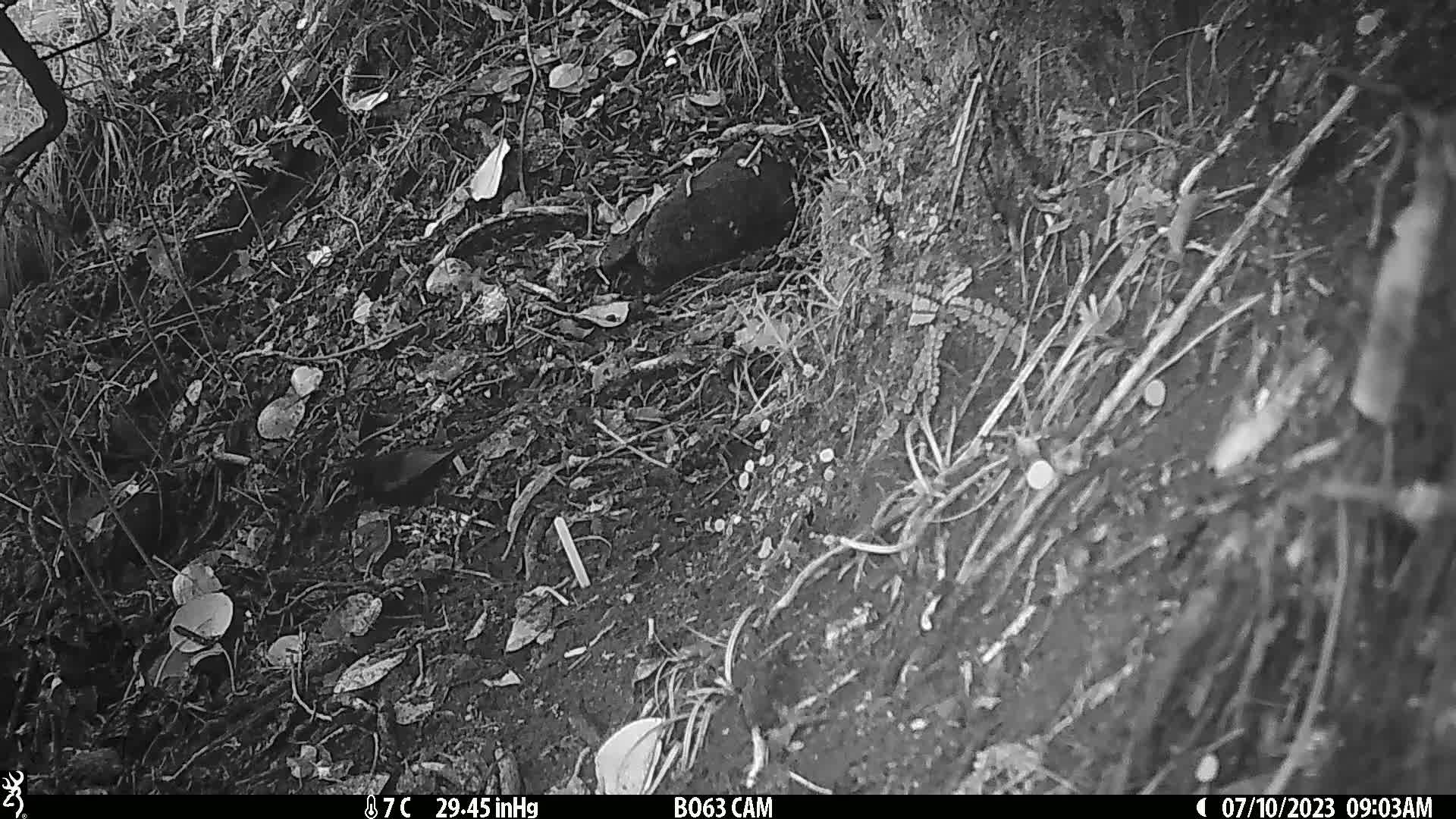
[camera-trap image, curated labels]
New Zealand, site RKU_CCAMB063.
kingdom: Animalia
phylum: Chordata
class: Aves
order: Passeriformes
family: Turdidae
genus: Turdus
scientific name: Turdus merula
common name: eurasian blackbird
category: blackbird